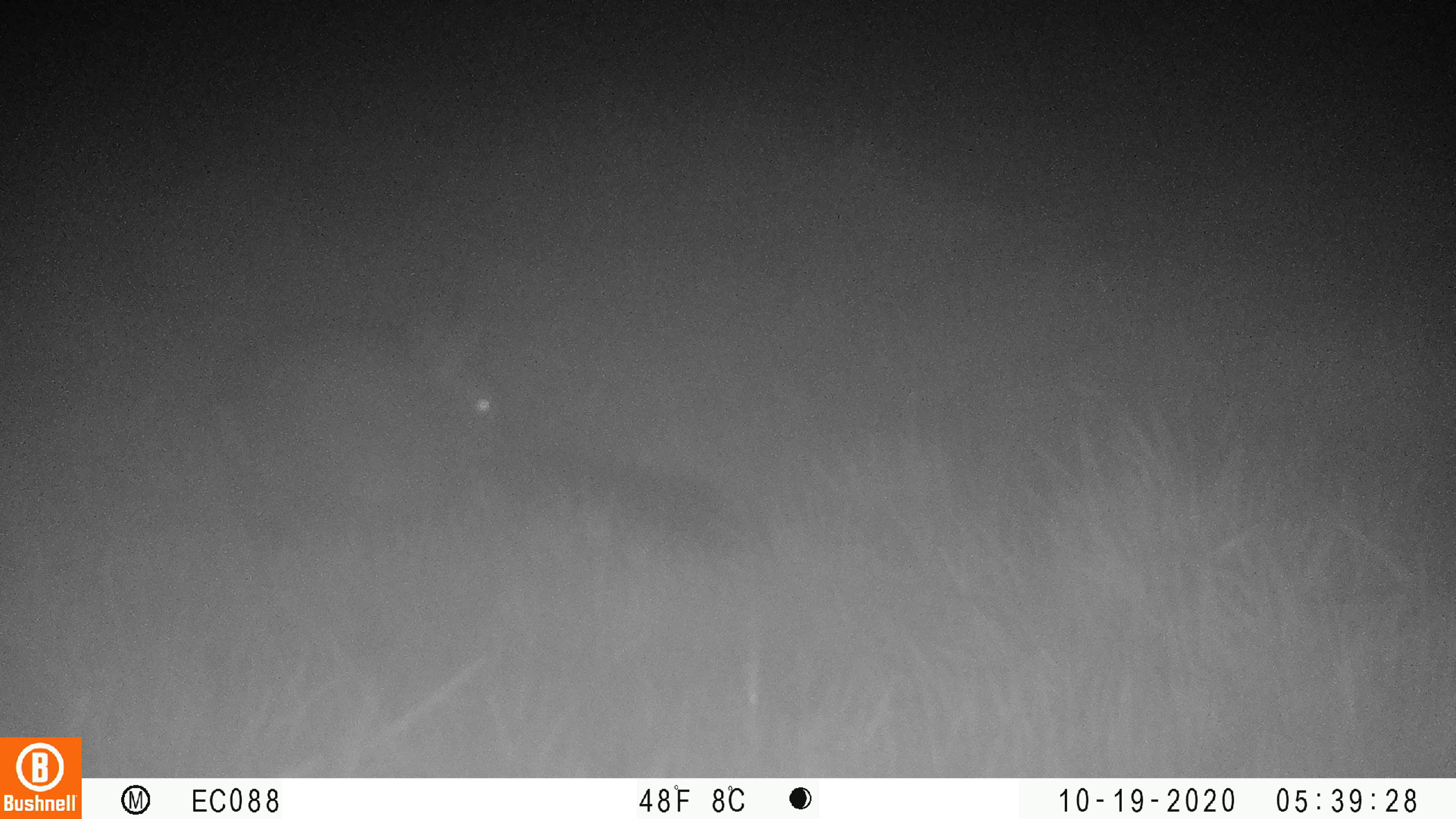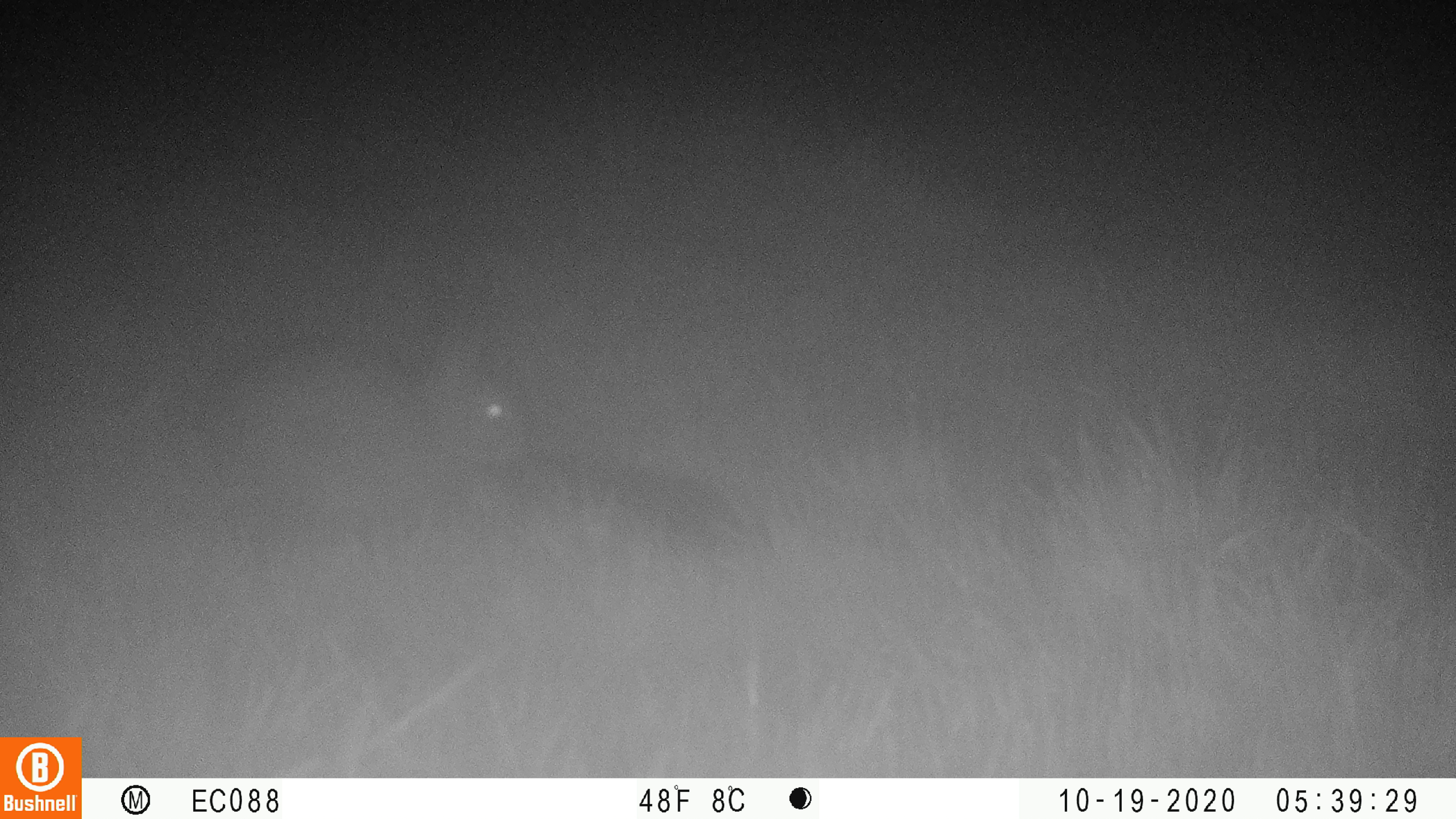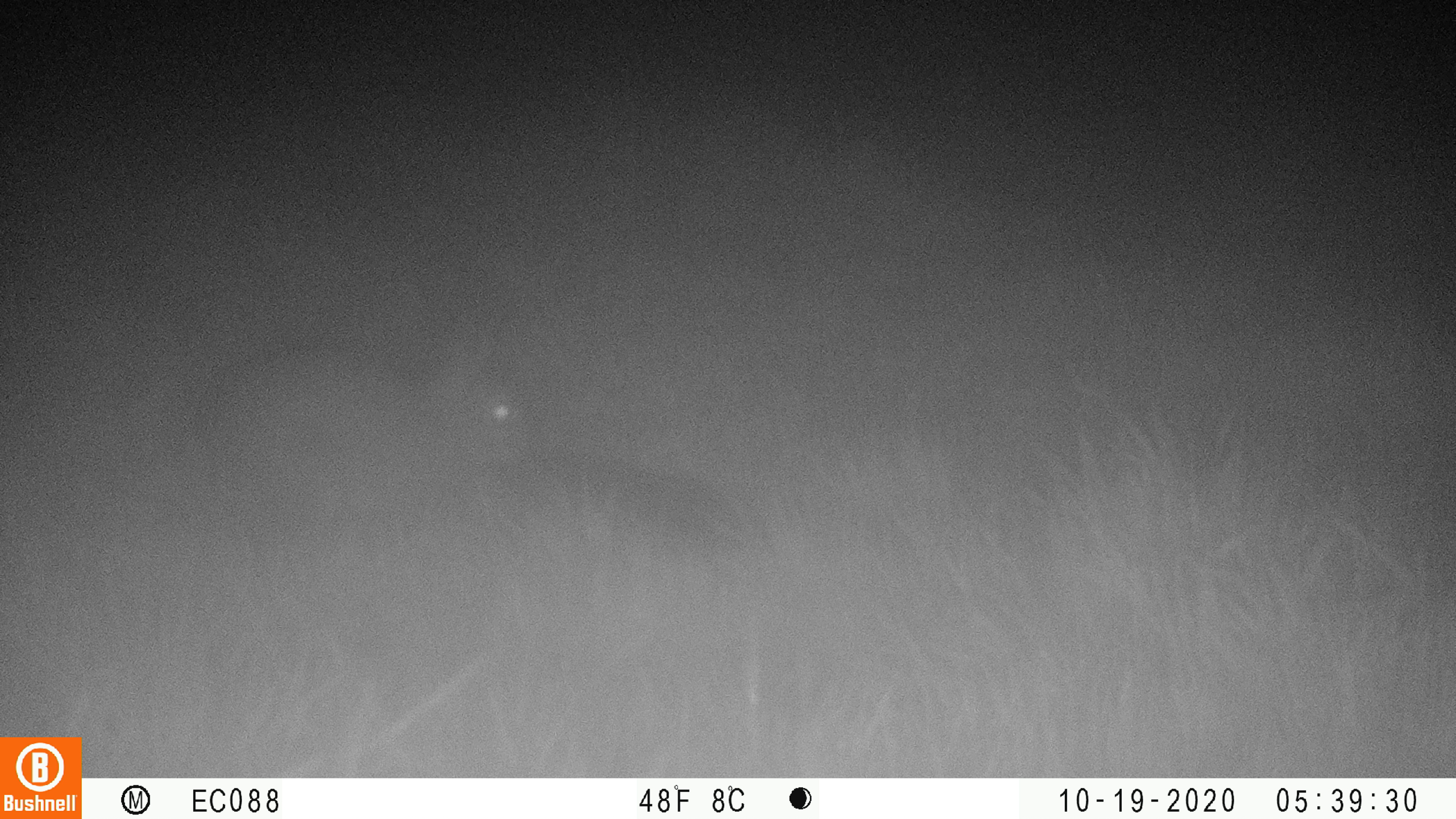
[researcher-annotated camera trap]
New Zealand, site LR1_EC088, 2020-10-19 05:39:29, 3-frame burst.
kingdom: Animalia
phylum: Chordata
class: Mammalia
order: Lagomorpha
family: Leporidae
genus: Oryctolagus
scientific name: Oryctolagus cuniculus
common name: european rabbit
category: rabbit